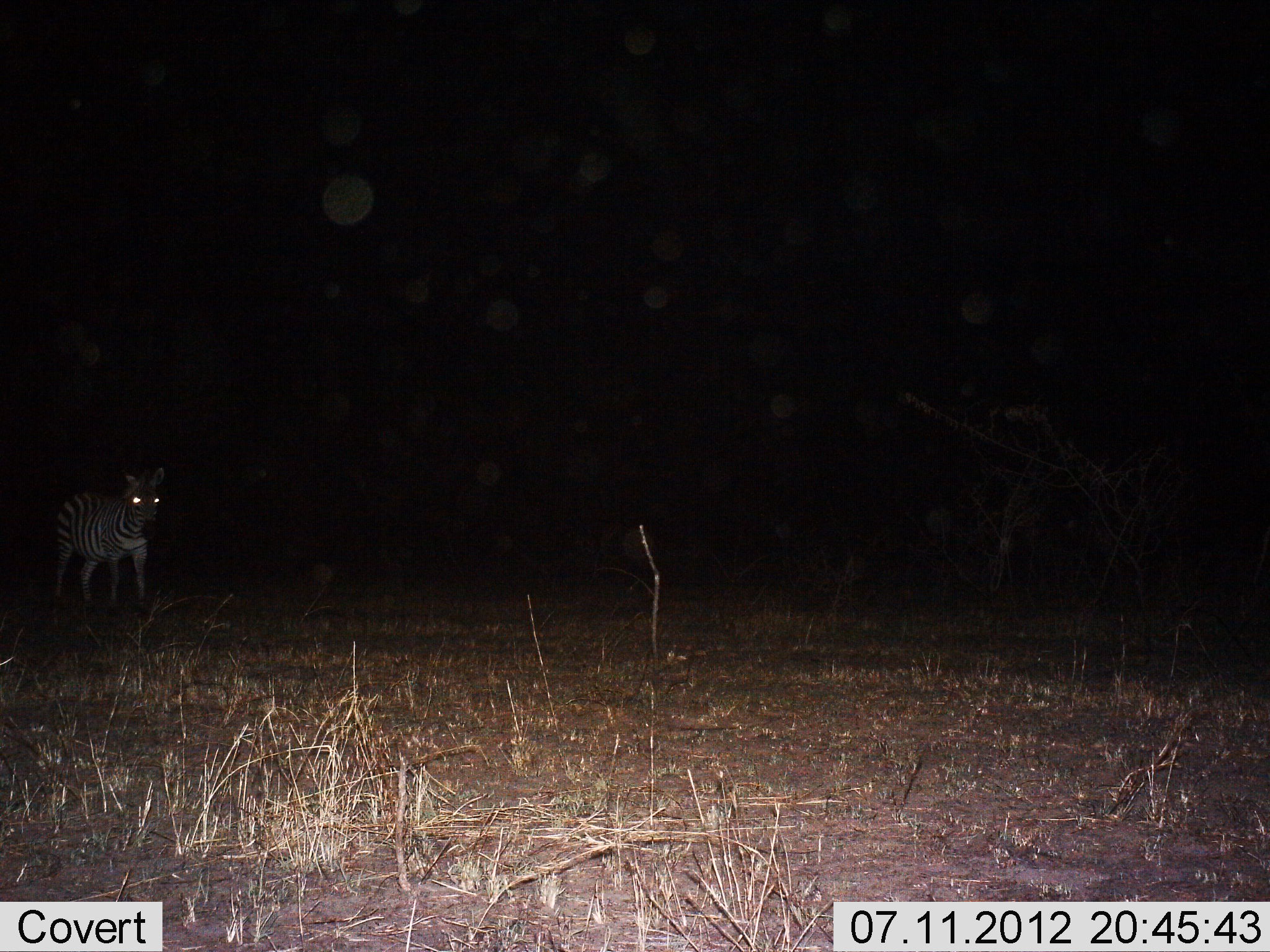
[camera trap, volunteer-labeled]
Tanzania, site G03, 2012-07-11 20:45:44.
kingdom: Animalia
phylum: Chordata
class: Mammalia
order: Perissodactyla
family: Equidae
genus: Equus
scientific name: Equus quagga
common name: plains zebra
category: zebra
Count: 1.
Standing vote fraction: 90%.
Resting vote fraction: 0%.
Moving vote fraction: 10%.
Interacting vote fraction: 0%.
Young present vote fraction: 0%.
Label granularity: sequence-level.